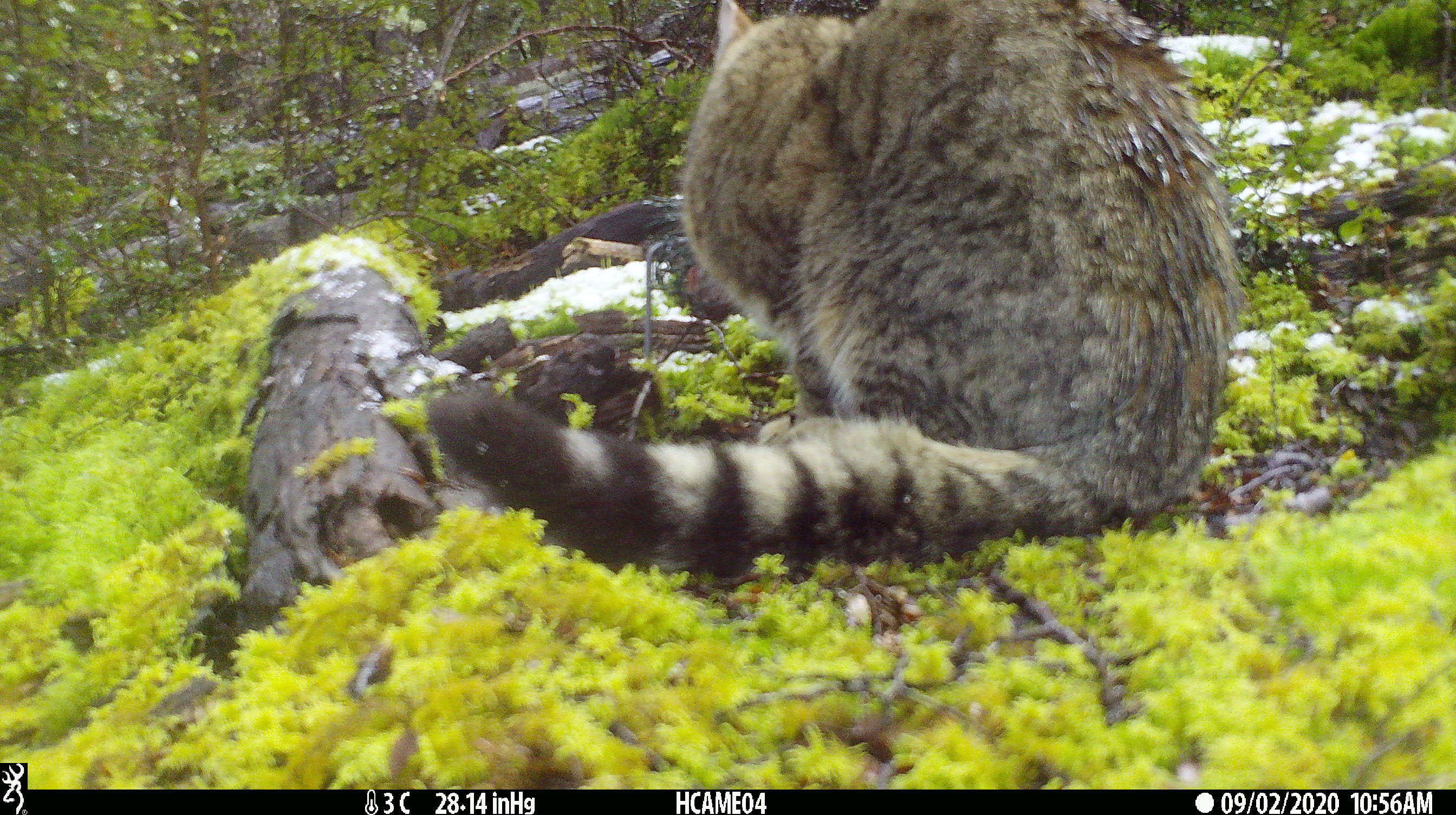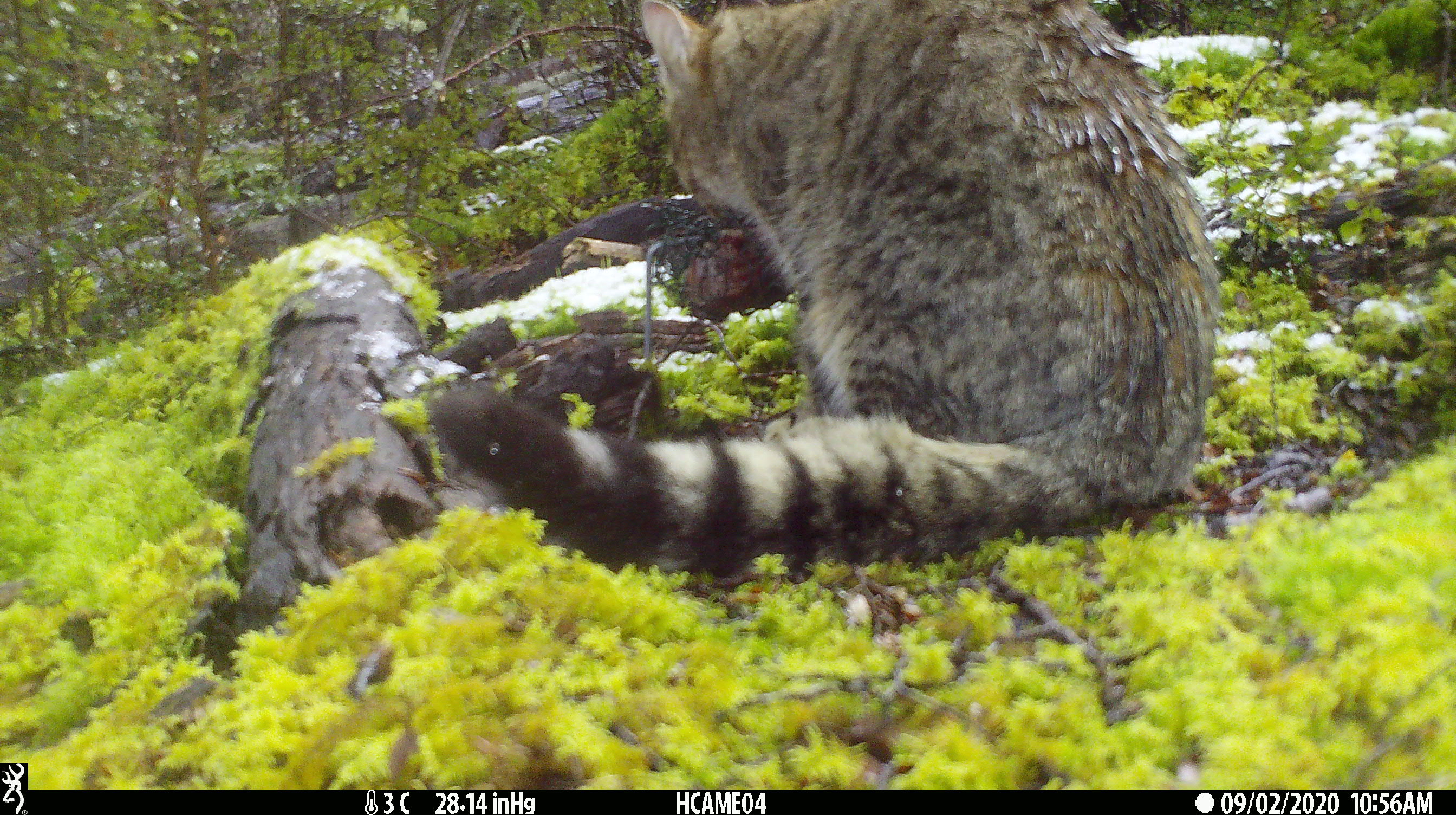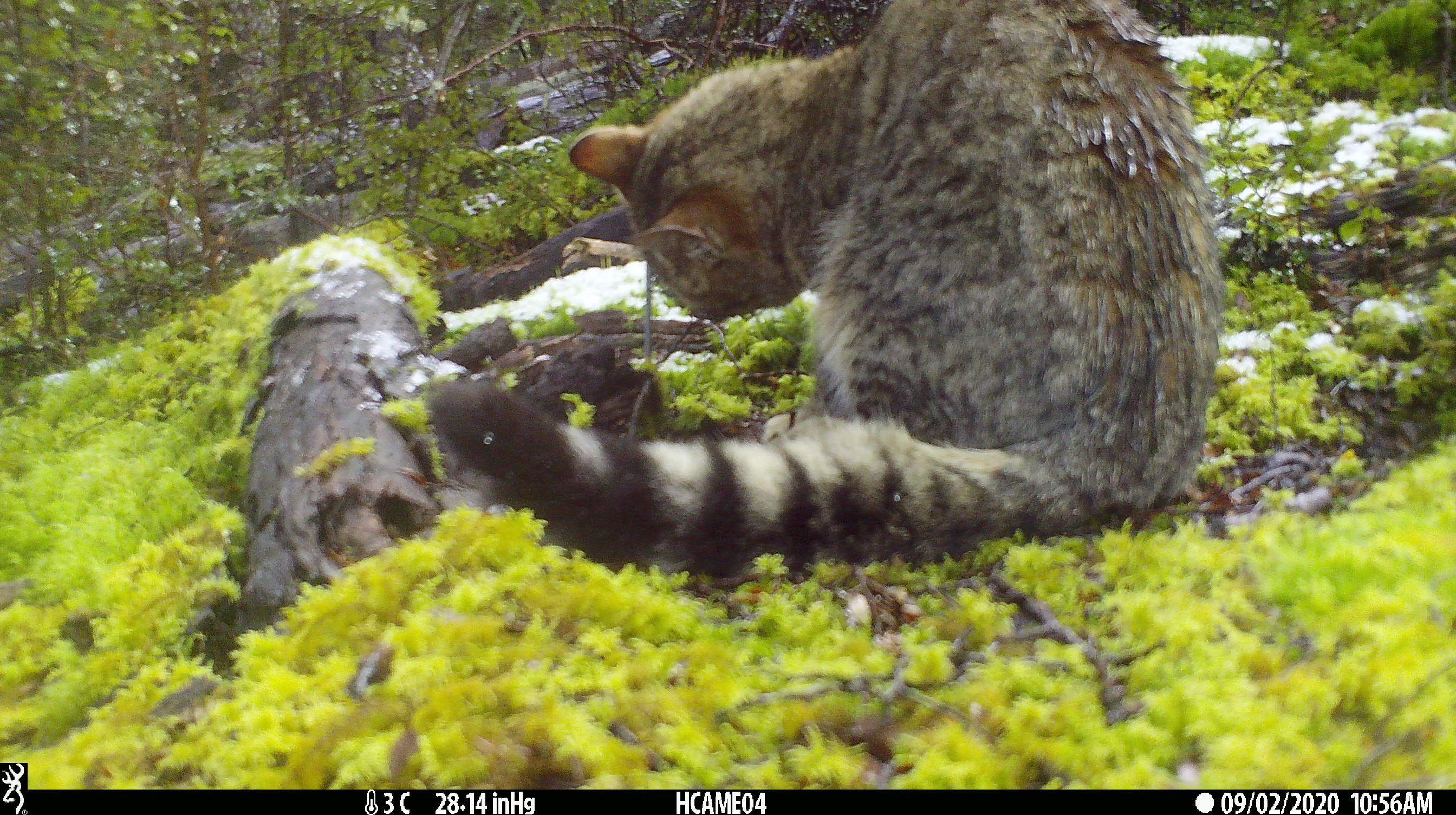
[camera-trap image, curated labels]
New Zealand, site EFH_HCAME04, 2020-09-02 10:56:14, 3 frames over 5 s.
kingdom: Animalia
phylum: Chordata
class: Mammalia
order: Carnivora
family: Felidae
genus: Felis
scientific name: Felis catus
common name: domestic cat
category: cat